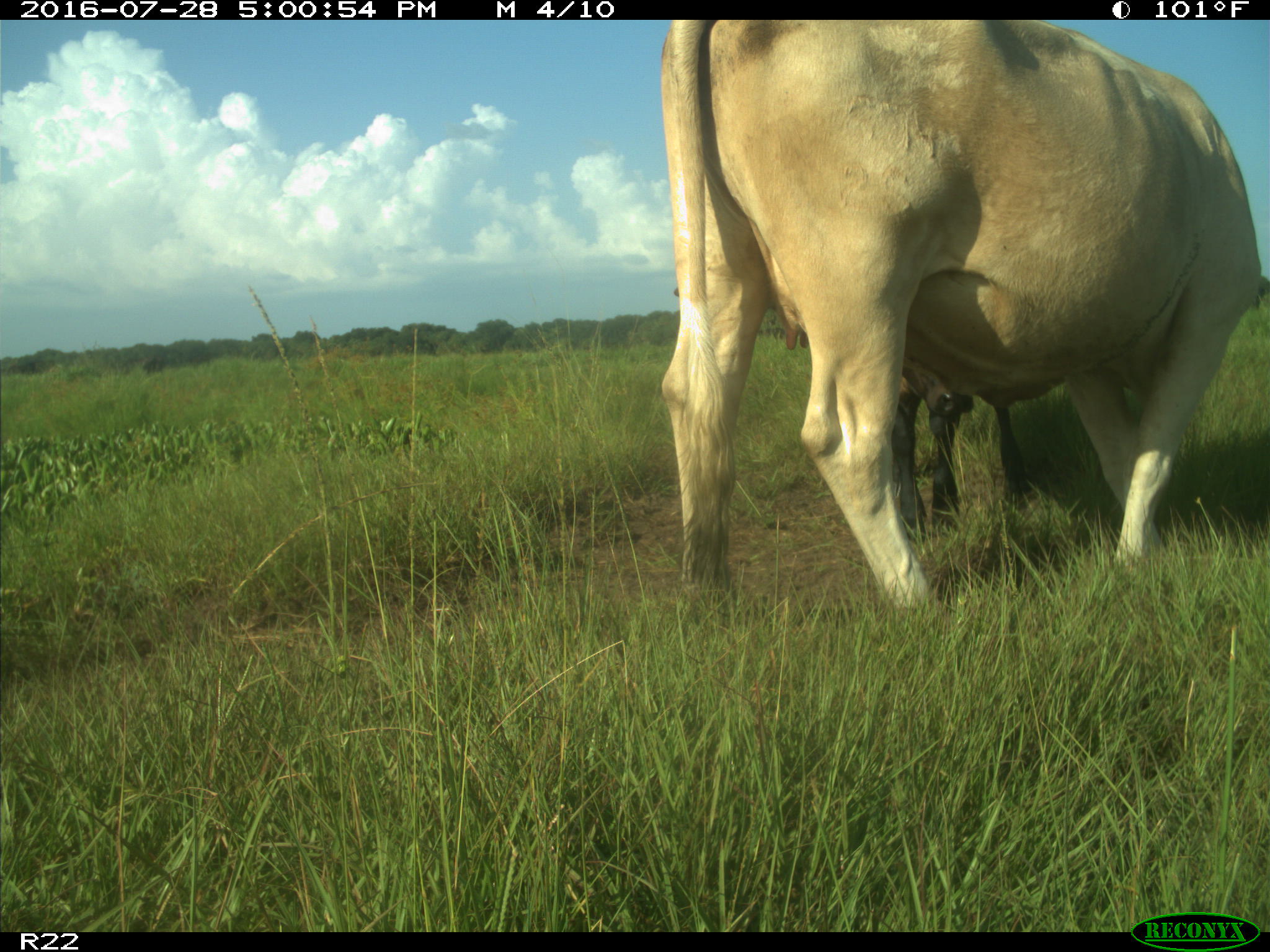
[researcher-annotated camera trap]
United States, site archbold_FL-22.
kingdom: Animalia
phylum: Chordata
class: Mammalia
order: Artiodactyla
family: Bovidae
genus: Bos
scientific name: Bos taurus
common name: domestic cow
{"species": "Bos taurus (domestic cow)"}